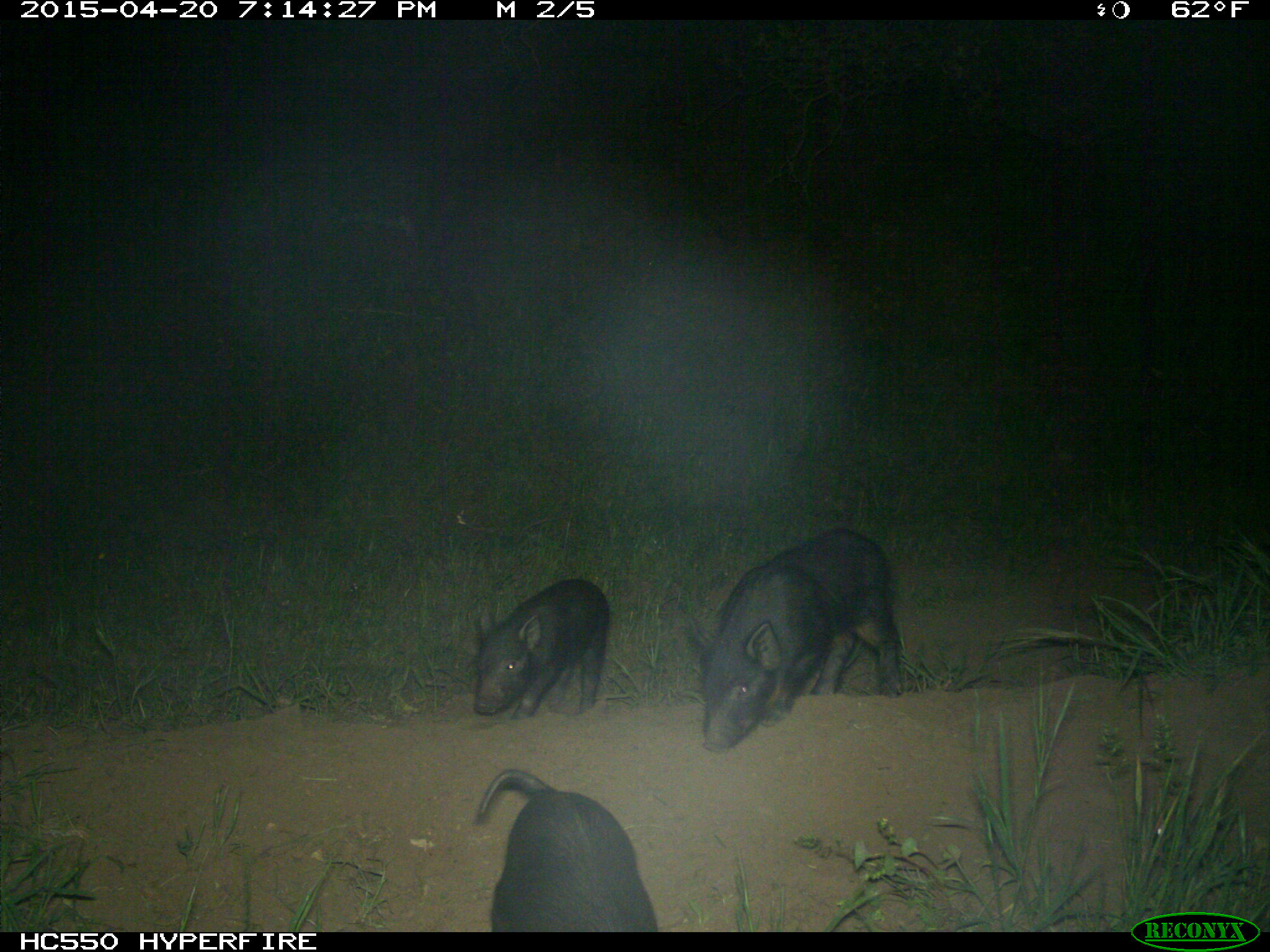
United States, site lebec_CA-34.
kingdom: Animalia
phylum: Chordata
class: Mammalia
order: Artiodactyla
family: Suidae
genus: Sus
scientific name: Sus scrofa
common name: wild boar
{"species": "Sus scrofa (wild boar)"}